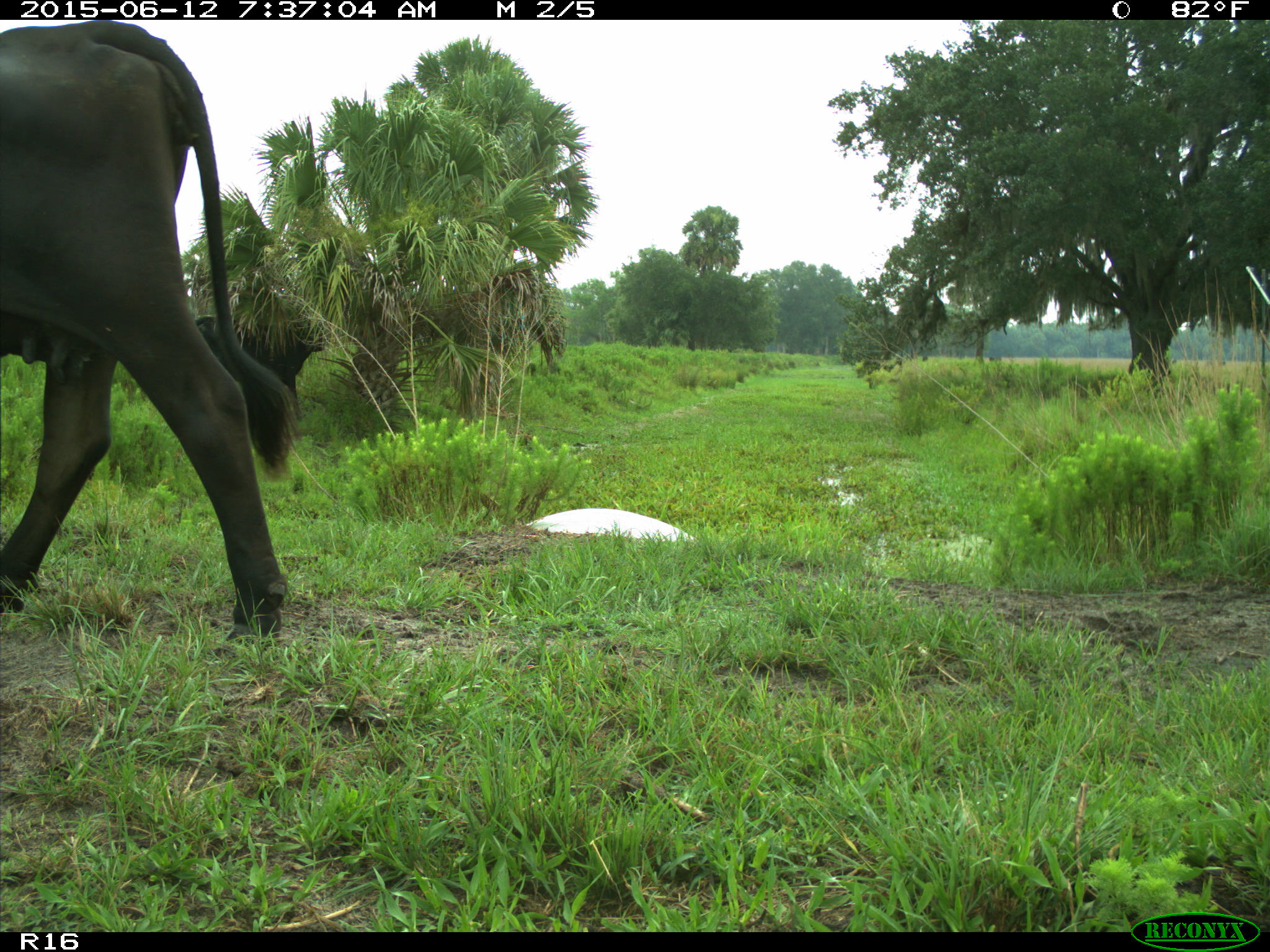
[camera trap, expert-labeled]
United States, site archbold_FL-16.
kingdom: Animalia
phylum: Chordata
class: Mammalia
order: Artiodactyla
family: Bovidae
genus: Bos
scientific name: Bos taurus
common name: domestic cow